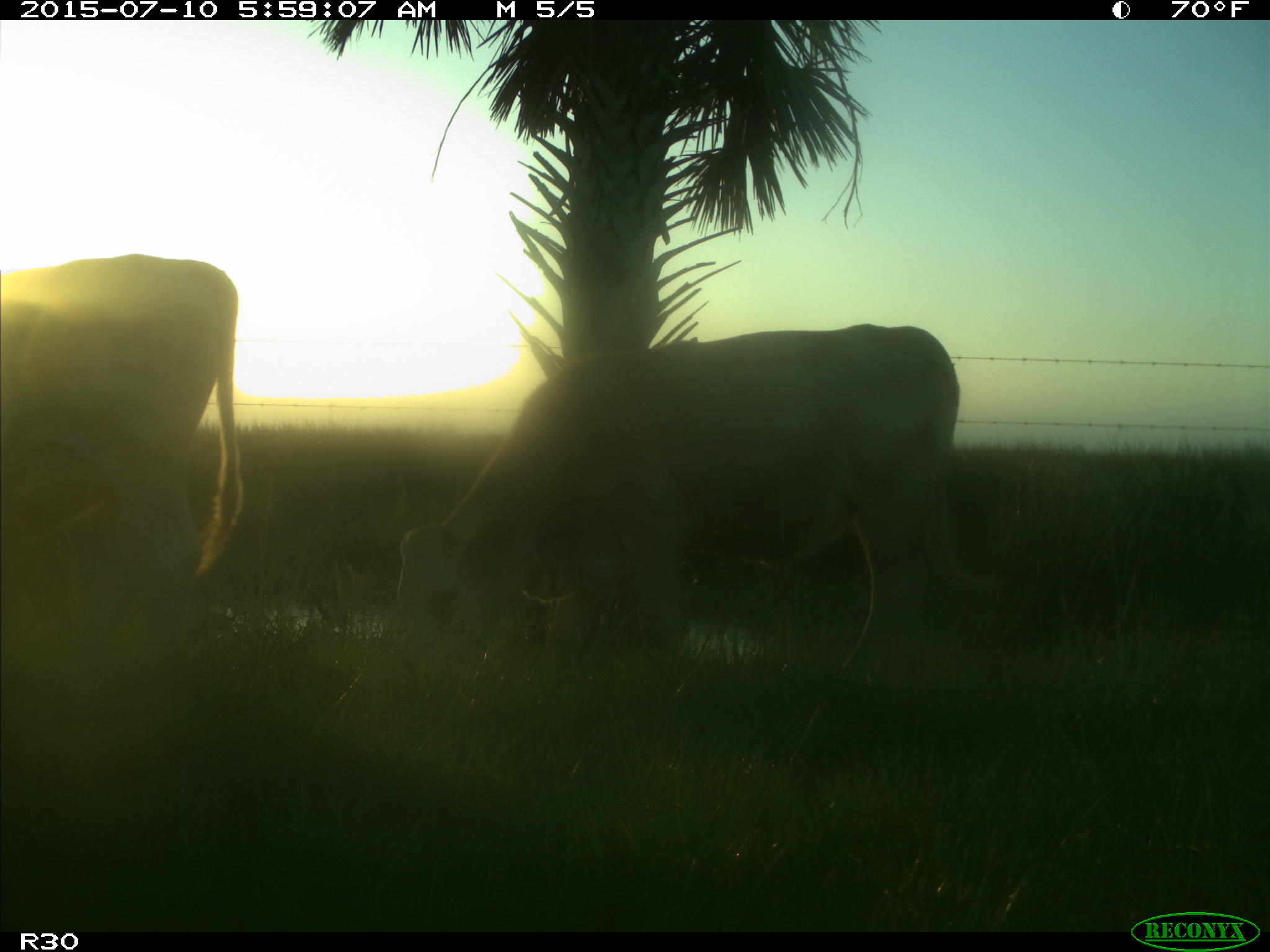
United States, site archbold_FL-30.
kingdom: Animalia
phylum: Chordata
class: Mammalia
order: Artiodactyla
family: Bovidae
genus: Bos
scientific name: Bos taurus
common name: domestic cow